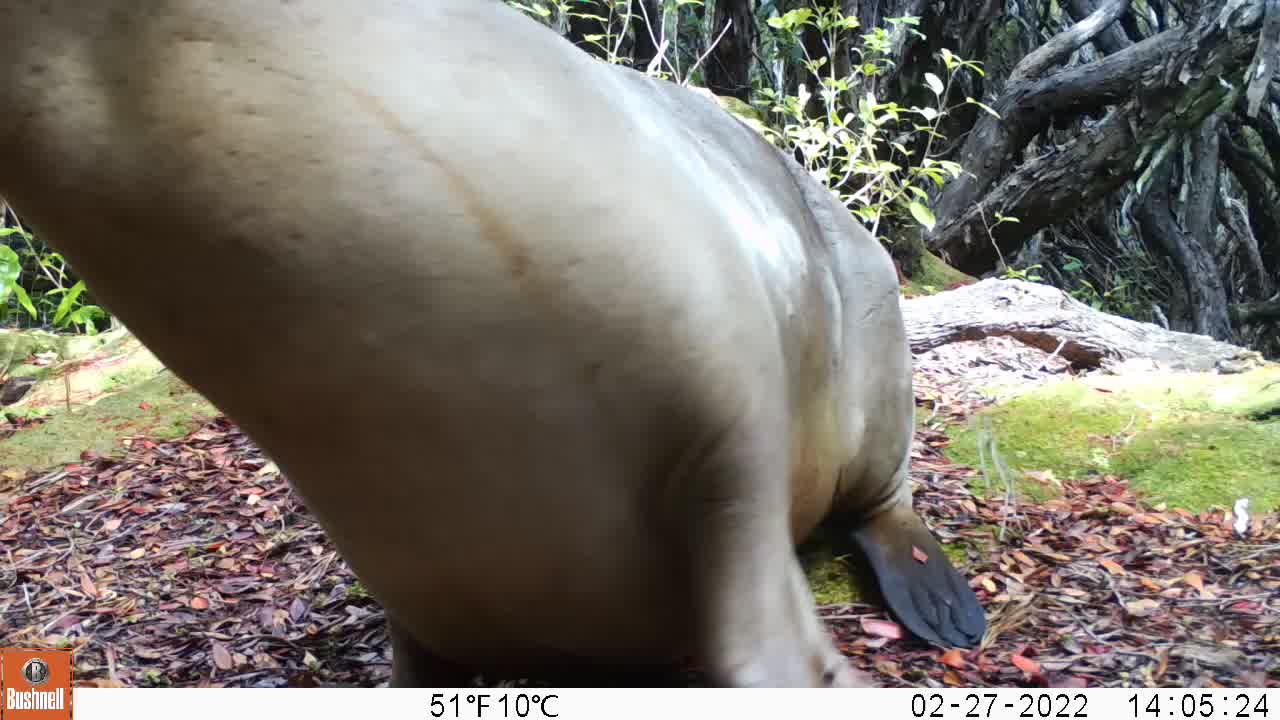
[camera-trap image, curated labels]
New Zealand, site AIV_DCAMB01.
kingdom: Animalia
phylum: Chordata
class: Mammalia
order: Carnivora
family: Otariidae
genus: Phocarctos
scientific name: Phocarctos hookeri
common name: new zealand sea lion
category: sealion